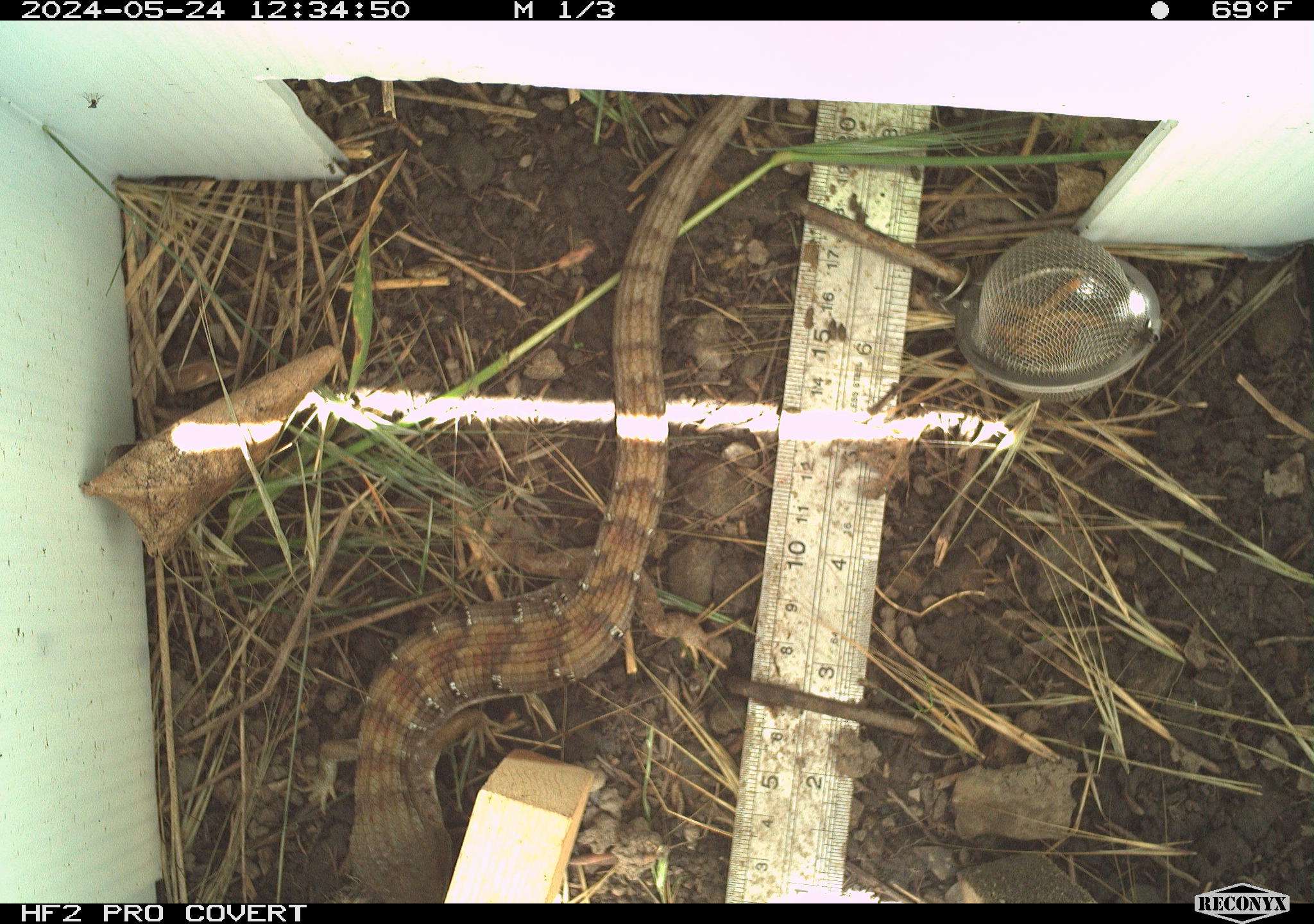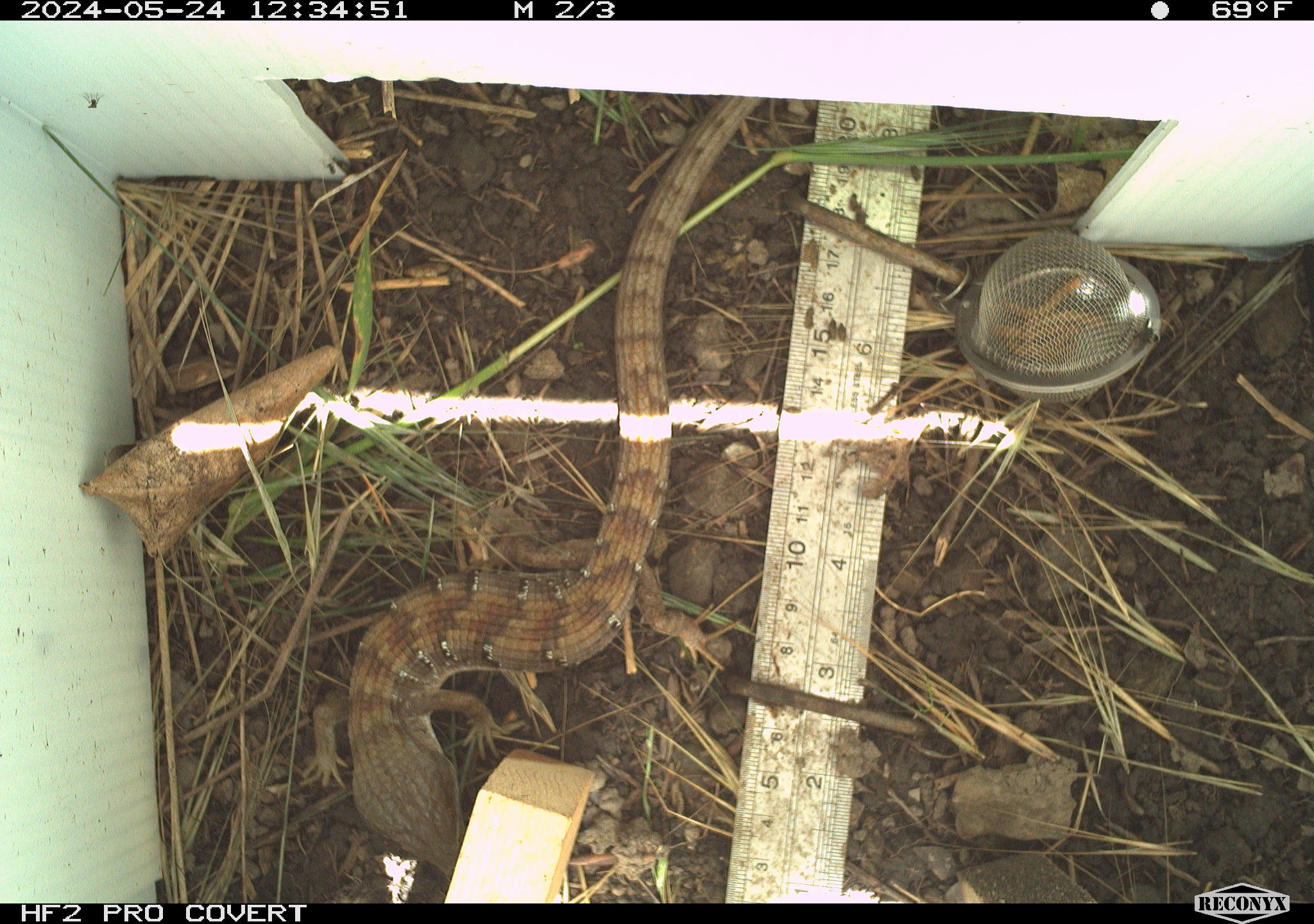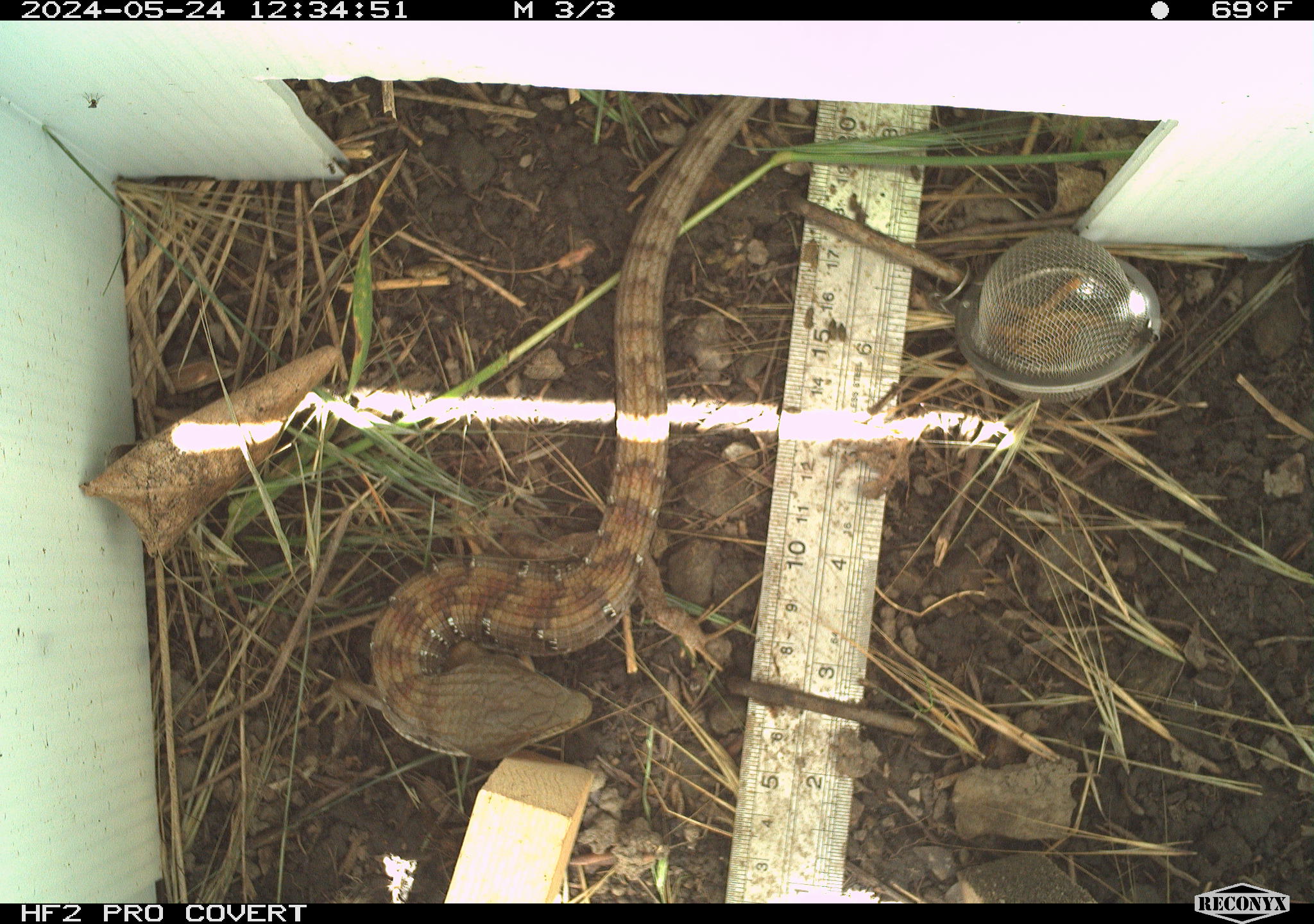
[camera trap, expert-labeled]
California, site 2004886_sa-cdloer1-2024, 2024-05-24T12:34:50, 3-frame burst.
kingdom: Animalia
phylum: Chordata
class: Reptilia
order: Squamata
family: Anguidae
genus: Elgaria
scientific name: Elgaria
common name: alligator lizards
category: elgaria species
Elgaria species (alligator lizards) (Elgaria).